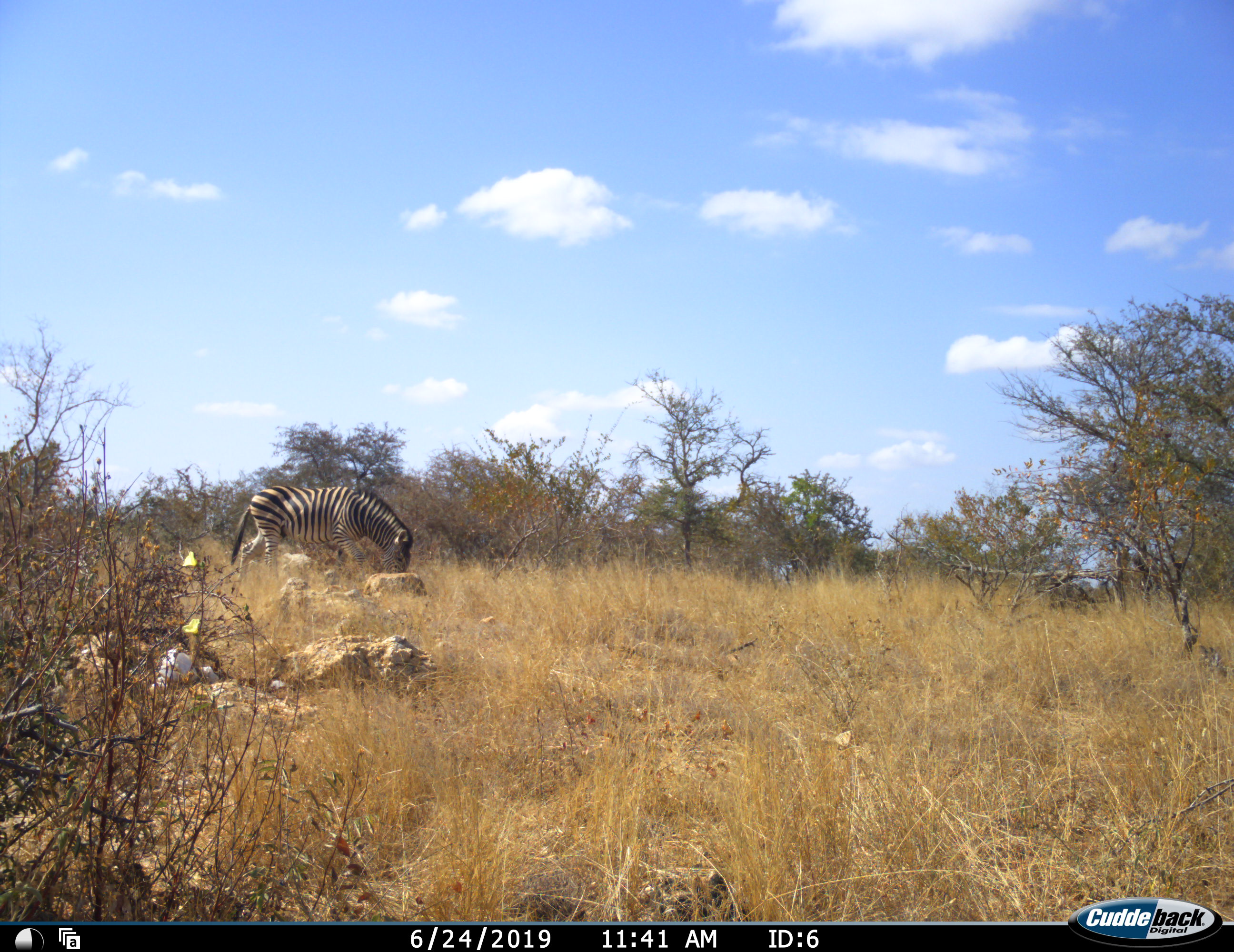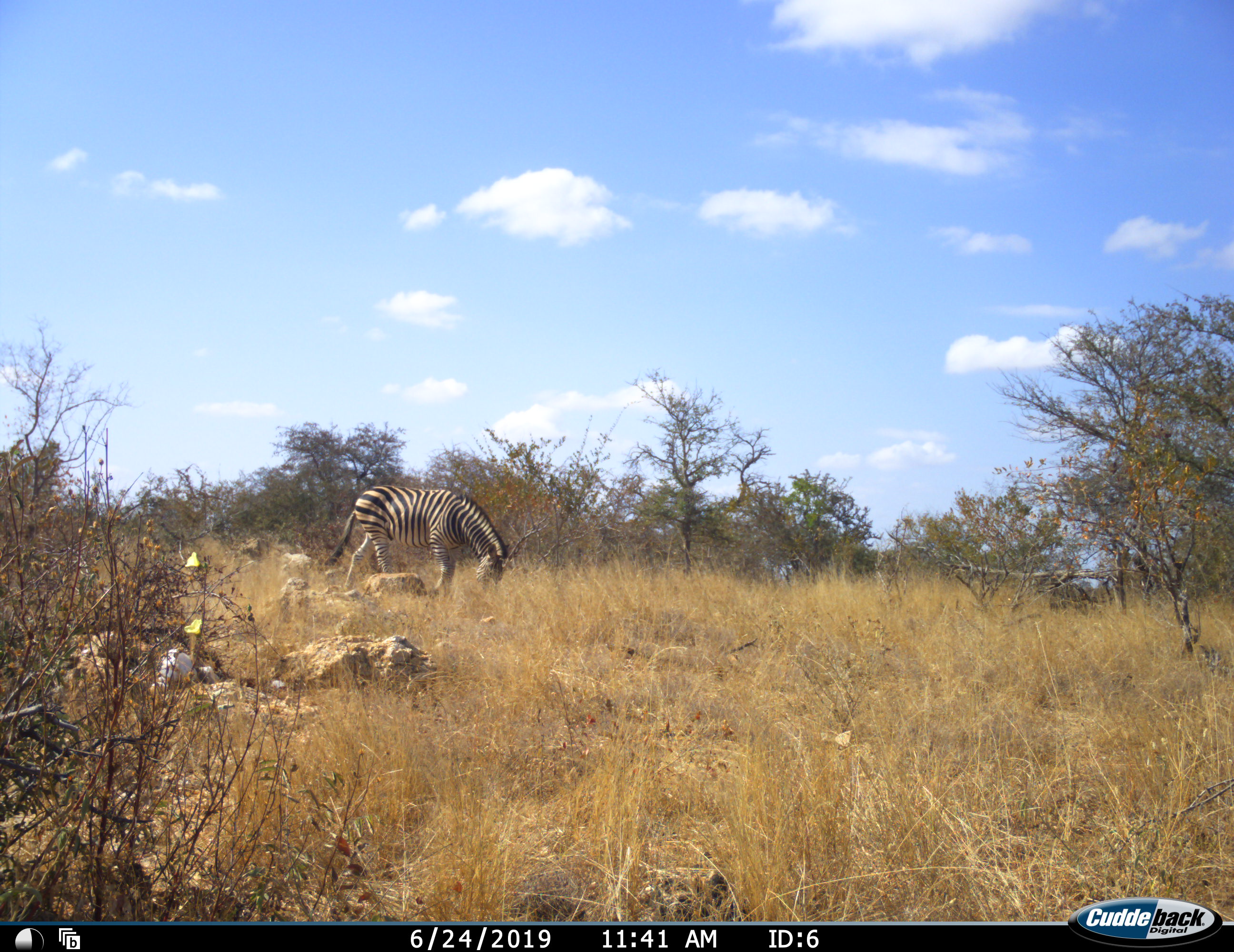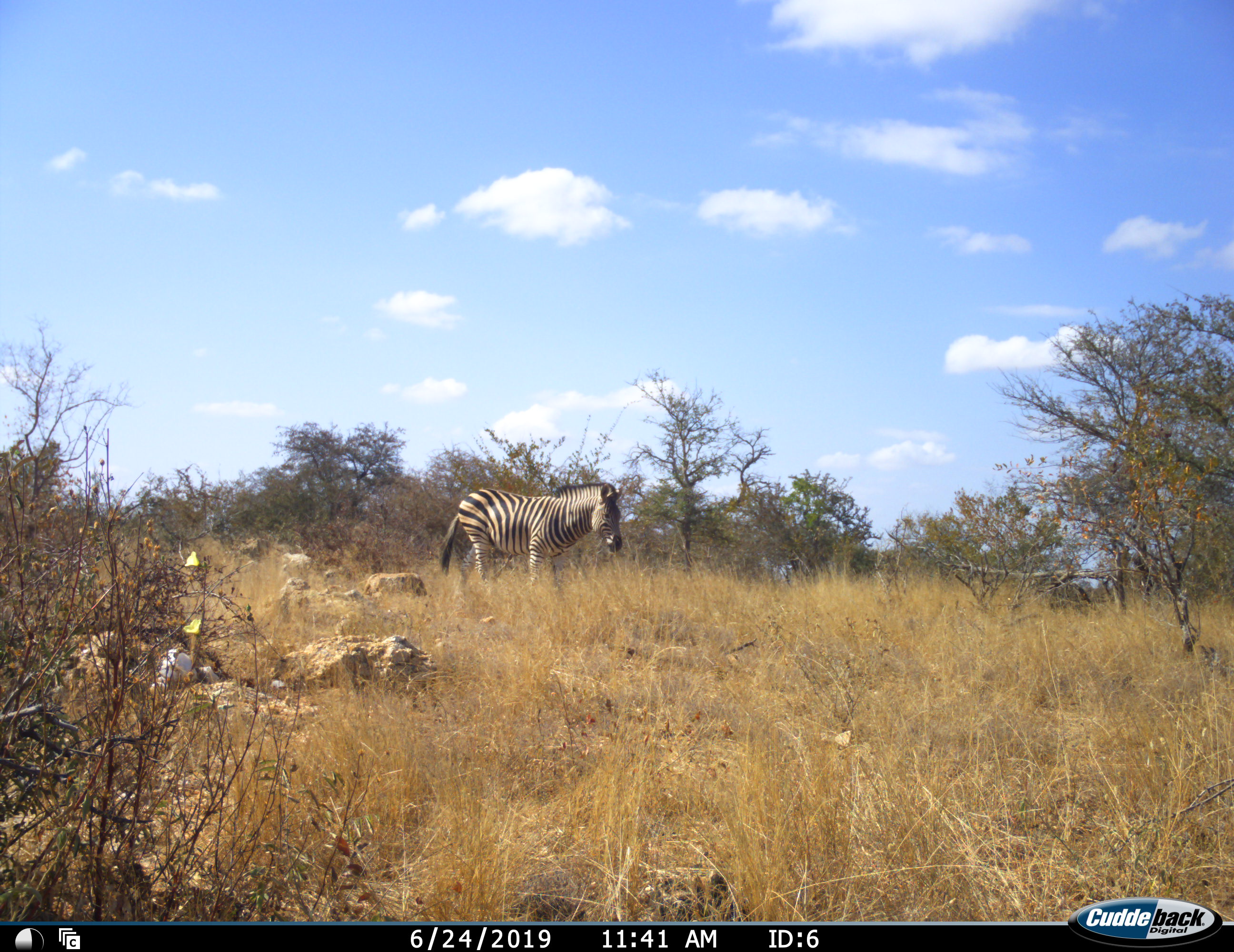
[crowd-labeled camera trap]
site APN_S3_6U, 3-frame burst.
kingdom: Animalia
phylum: Chordata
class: Mammalia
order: Perissodactyla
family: Equidae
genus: Equus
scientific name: Equus quagga burchellii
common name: burchell's zebra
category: zebraburchells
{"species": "zebraburchells (burchell's zebra) (Equus quagga burchellii)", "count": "1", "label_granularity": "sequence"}